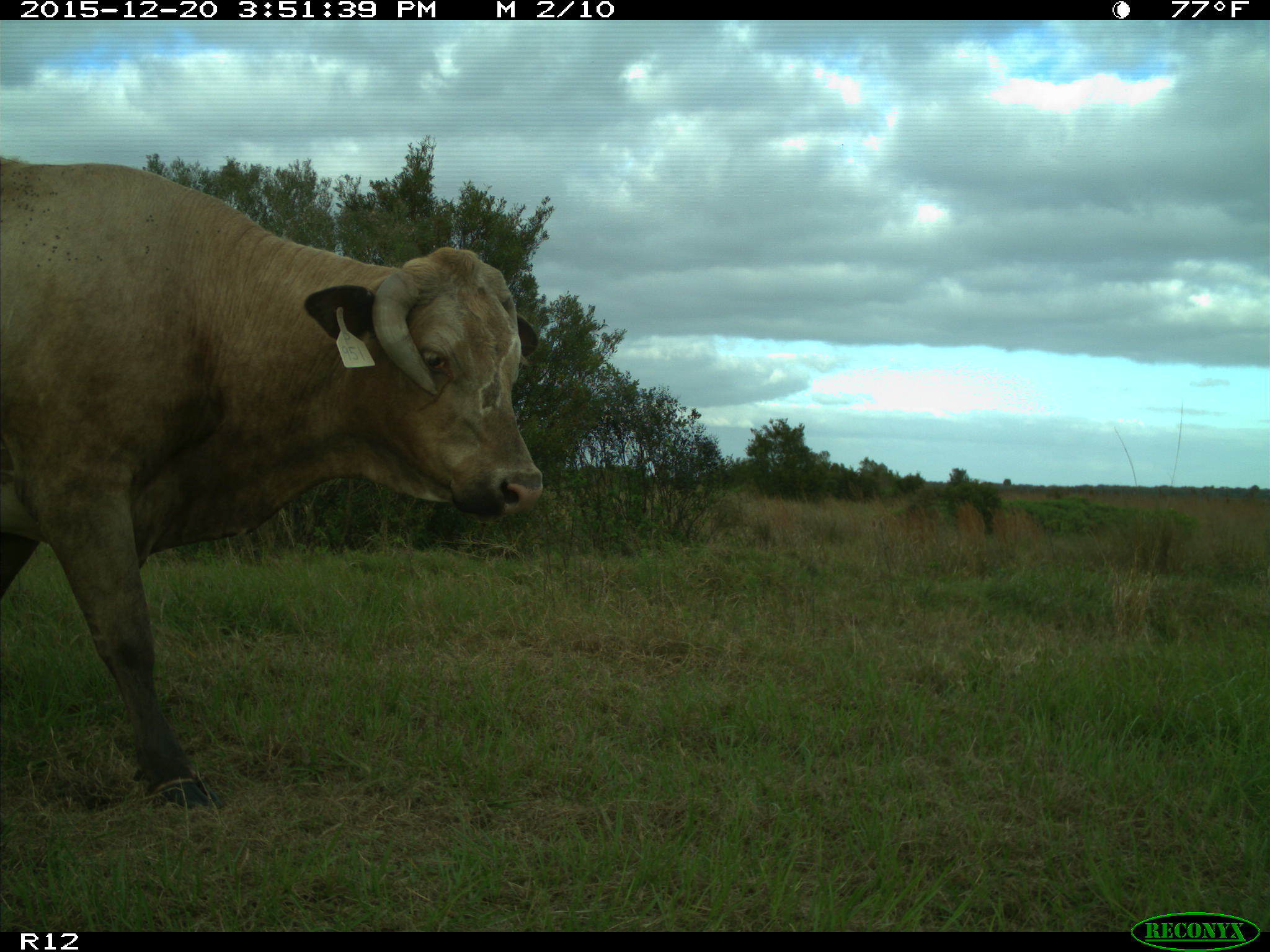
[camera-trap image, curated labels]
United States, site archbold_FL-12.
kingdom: Animalia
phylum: Chordata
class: Mammalia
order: Artiodactyla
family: Bovidae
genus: Bos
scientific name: Bos taurus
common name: domestic cow